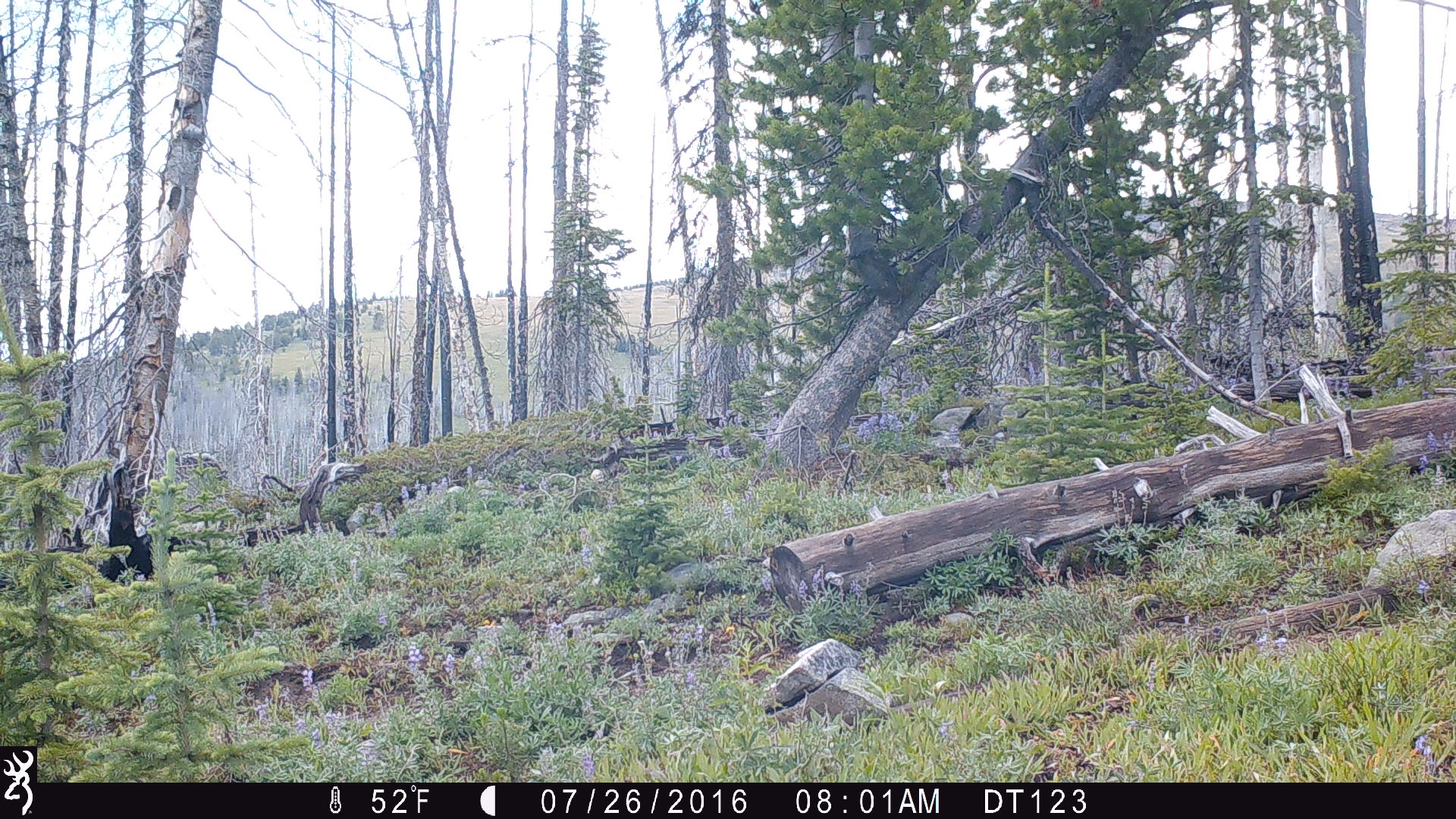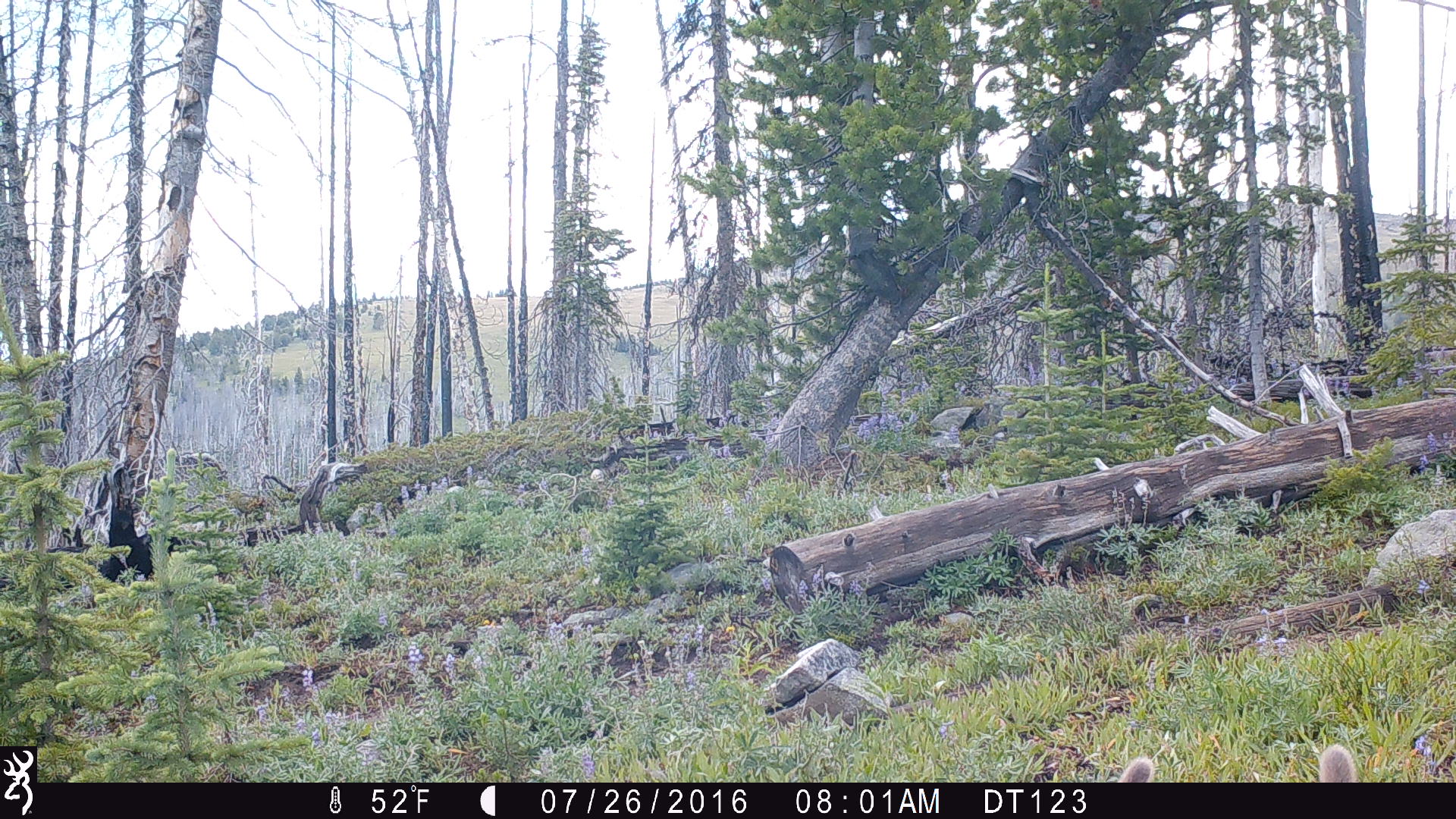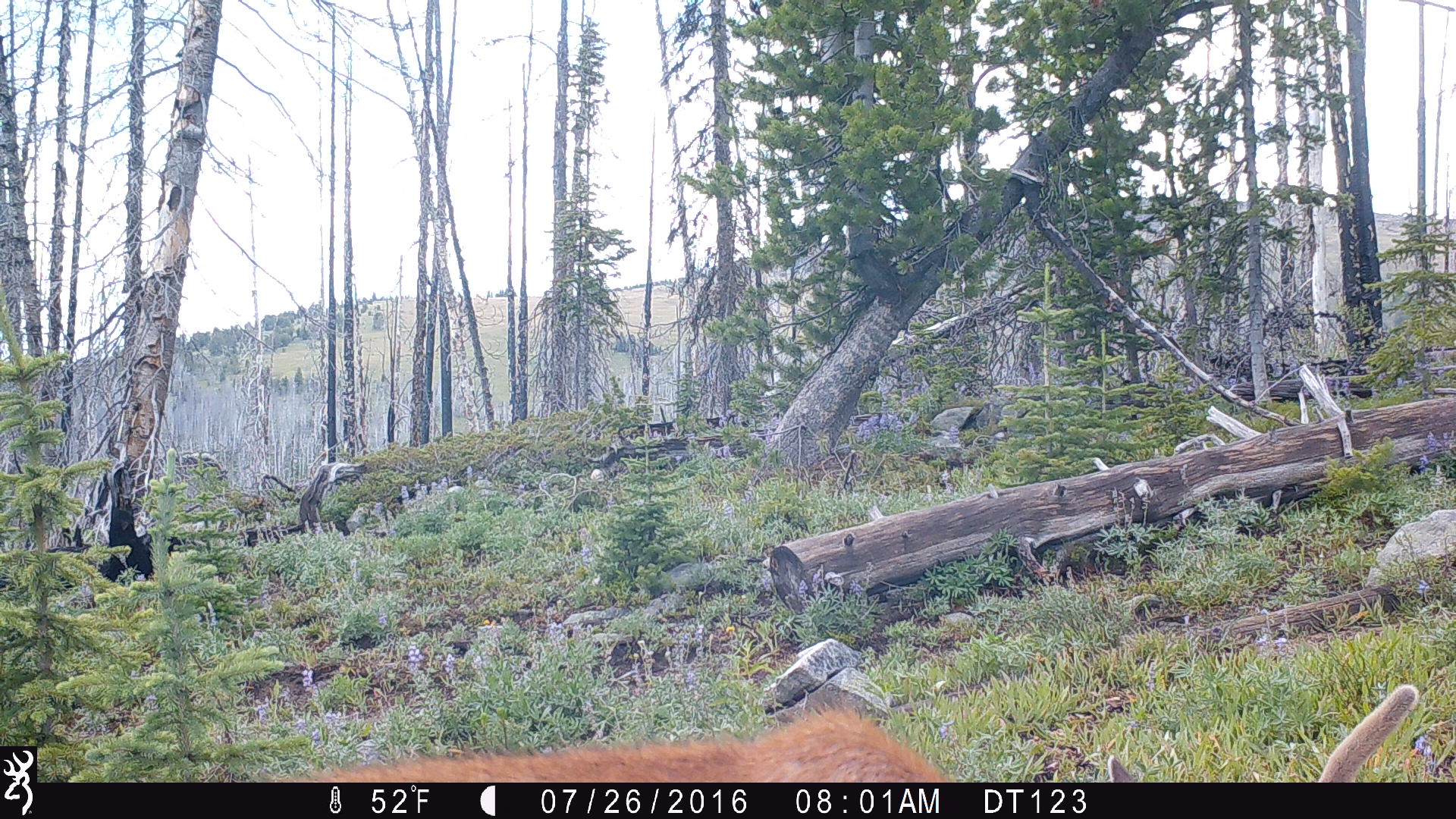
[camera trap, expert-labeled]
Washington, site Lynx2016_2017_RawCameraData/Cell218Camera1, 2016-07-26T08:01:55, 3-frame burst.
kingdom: Animalia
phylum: Chordata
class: Mammalia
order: Artiodactyla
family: Cervidae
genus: Odocoileus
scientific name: Odocoileus hemionus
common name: mule deer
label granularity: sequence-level